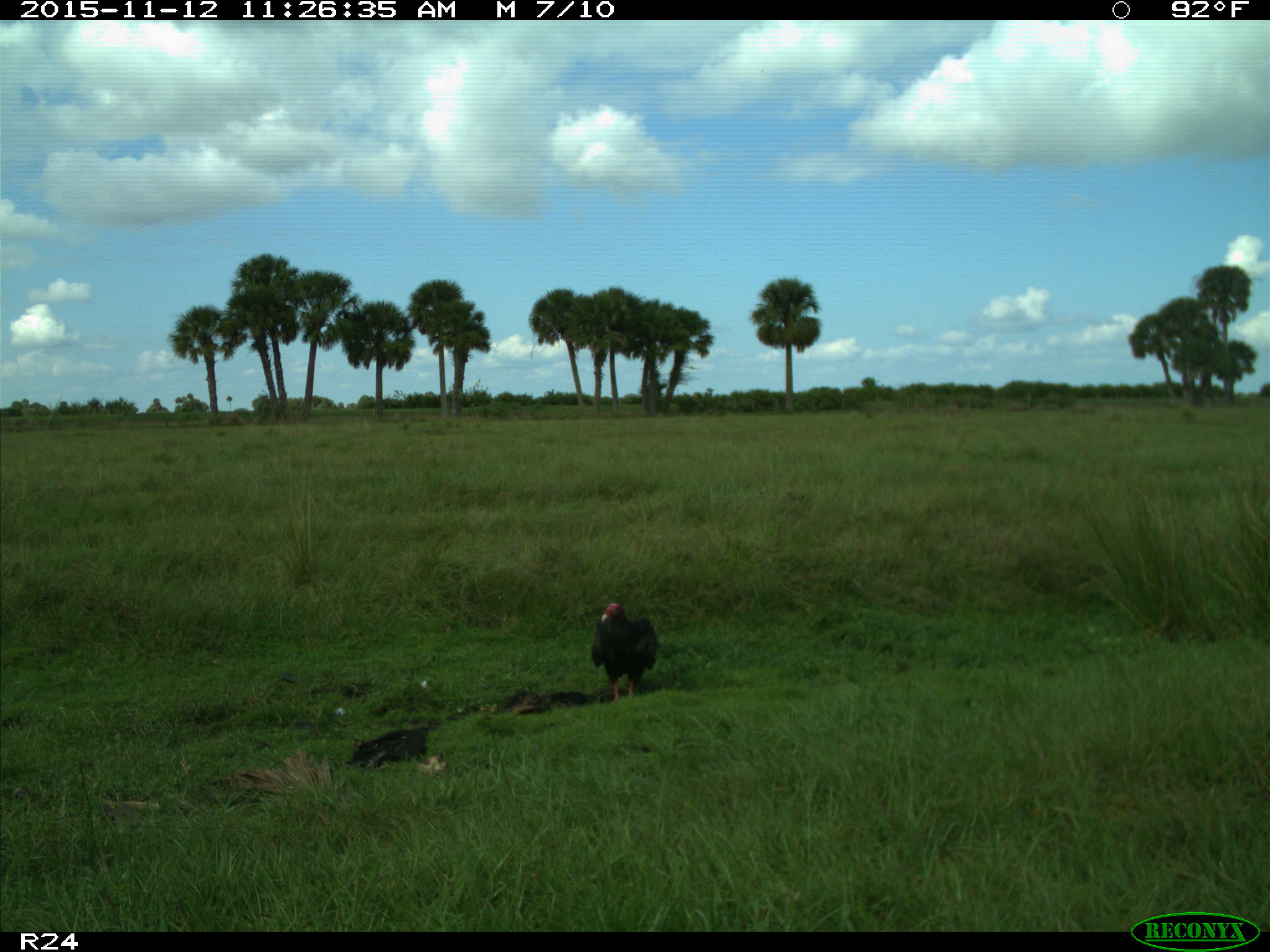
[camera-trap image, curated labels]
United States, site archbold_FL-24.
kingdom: Animalia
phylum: Chordata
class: Aves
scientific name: Aves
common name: birds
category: unidentified bird